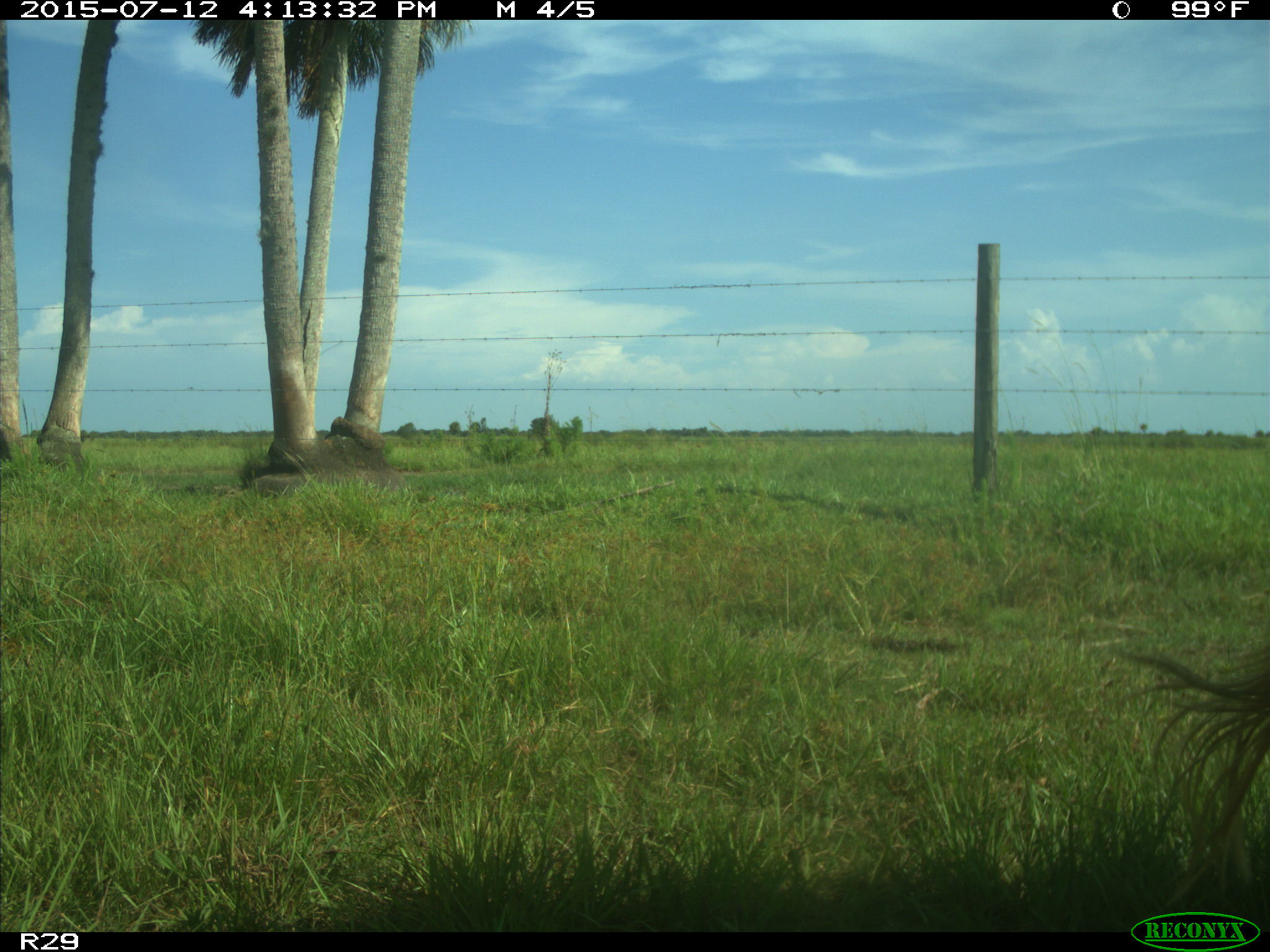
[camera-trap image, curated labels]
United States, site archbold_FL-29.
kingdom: Animalia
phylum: Chordata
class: Mammalia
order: Artiodactyla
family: Bovidae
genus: Bos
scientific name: Bos taurus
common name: domestic cow